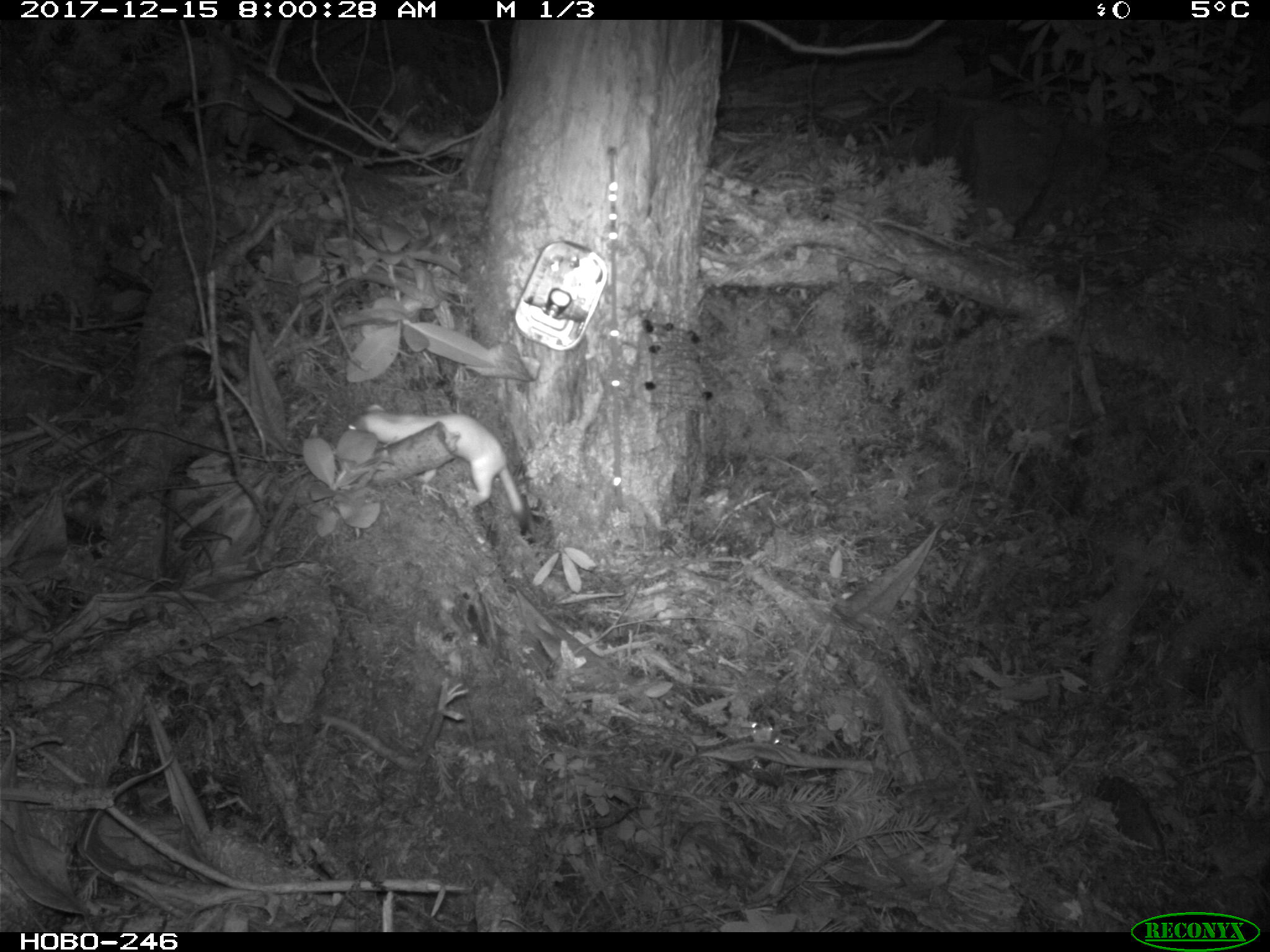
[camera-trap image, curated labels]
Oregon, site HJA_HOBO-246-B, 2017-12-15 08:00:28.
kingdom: Animalia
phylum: Chordata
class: Mammalia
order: Carnivora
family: Mustelidae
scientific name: Mustelidae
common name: weasel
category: weasel family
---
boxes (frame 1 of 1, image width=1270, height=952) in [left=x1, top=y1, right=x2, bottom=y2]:
weasel family: [left=336, top=394, right=547, bottom=538]